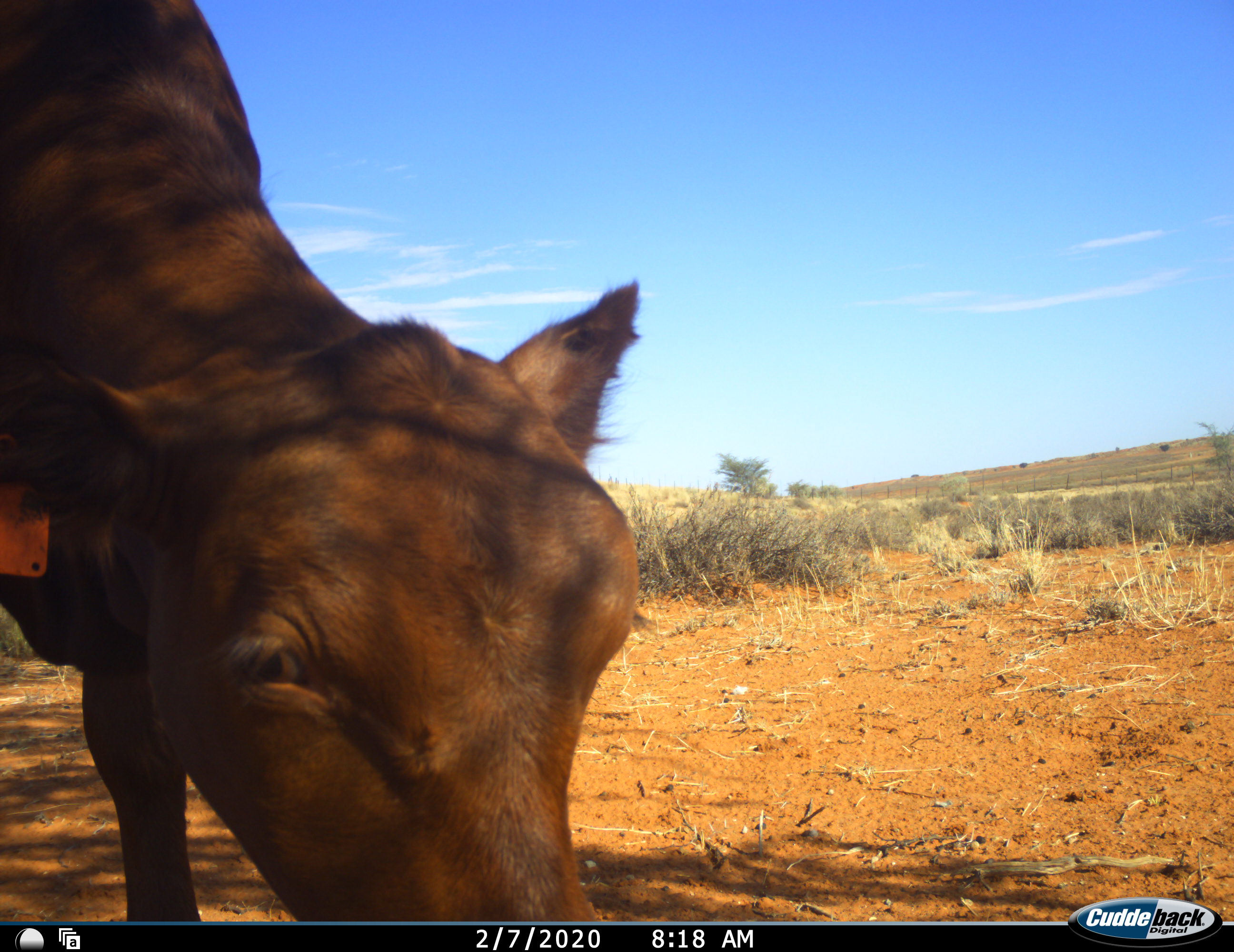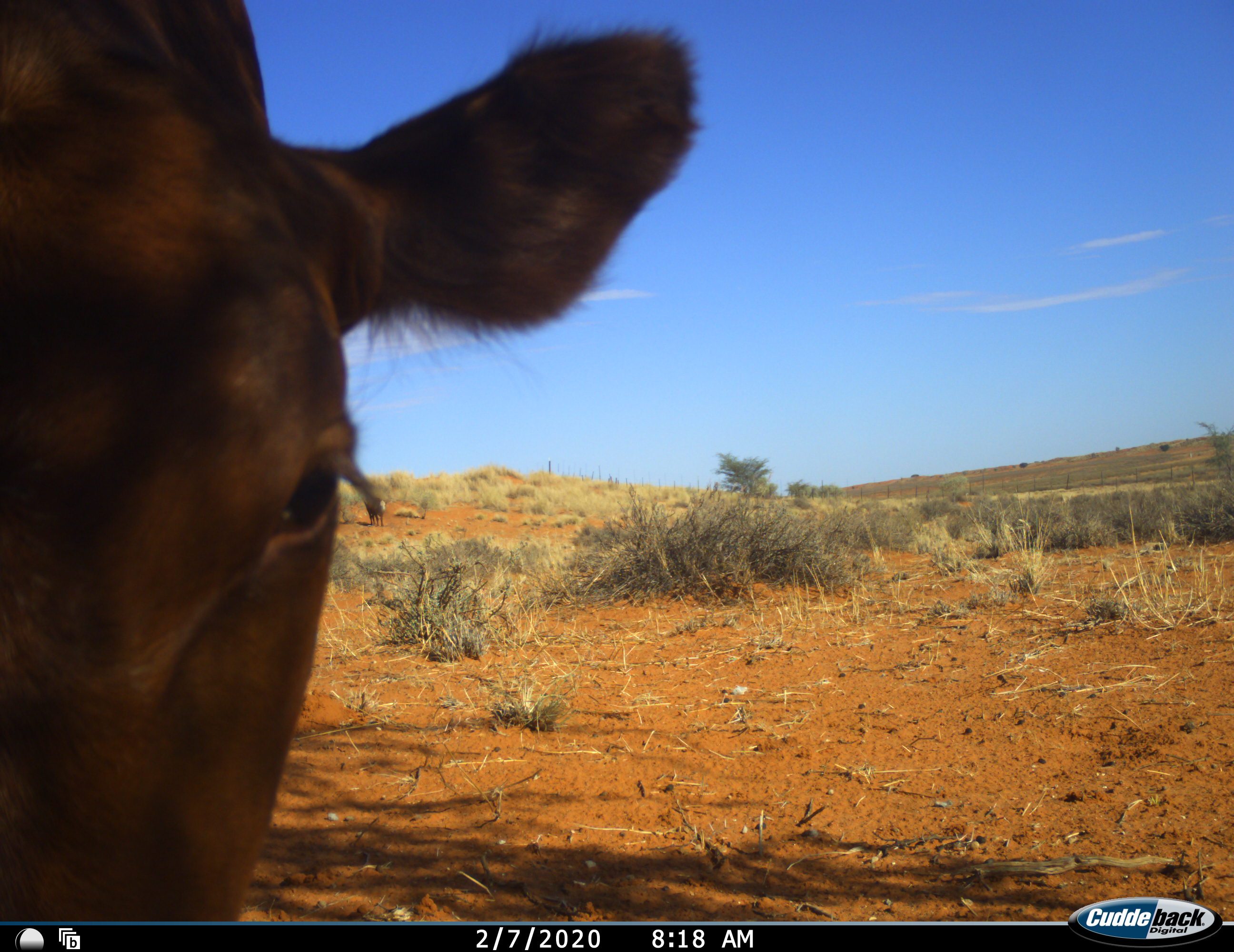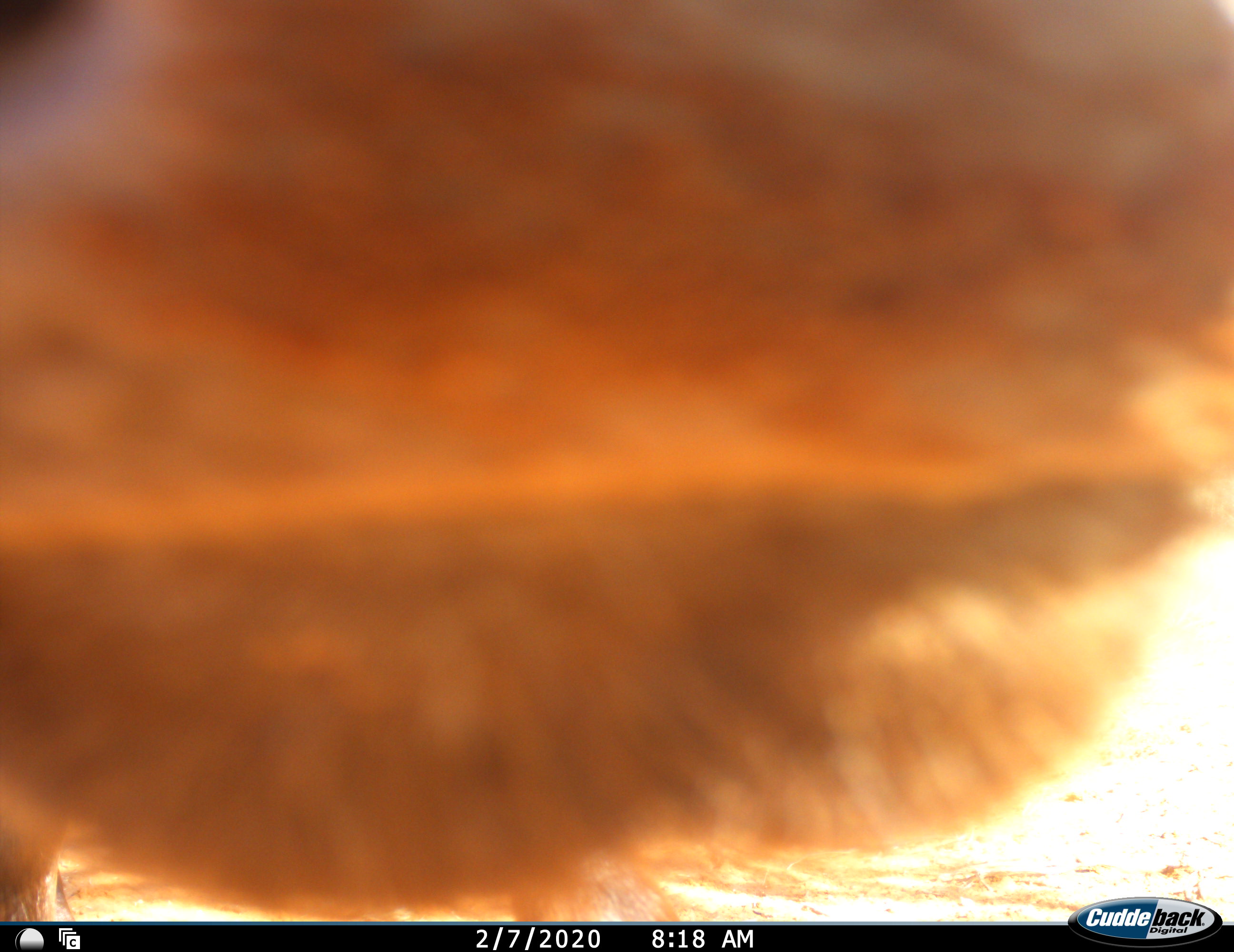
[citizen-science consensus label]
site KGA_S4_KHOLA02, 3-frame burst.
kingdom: Animalia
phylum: Chordata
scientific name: Vertebrata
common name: domestic animal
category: domesticanimal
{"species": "domesticanimal (domestic animal) (Vertebrata)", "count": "1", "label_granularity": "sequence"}